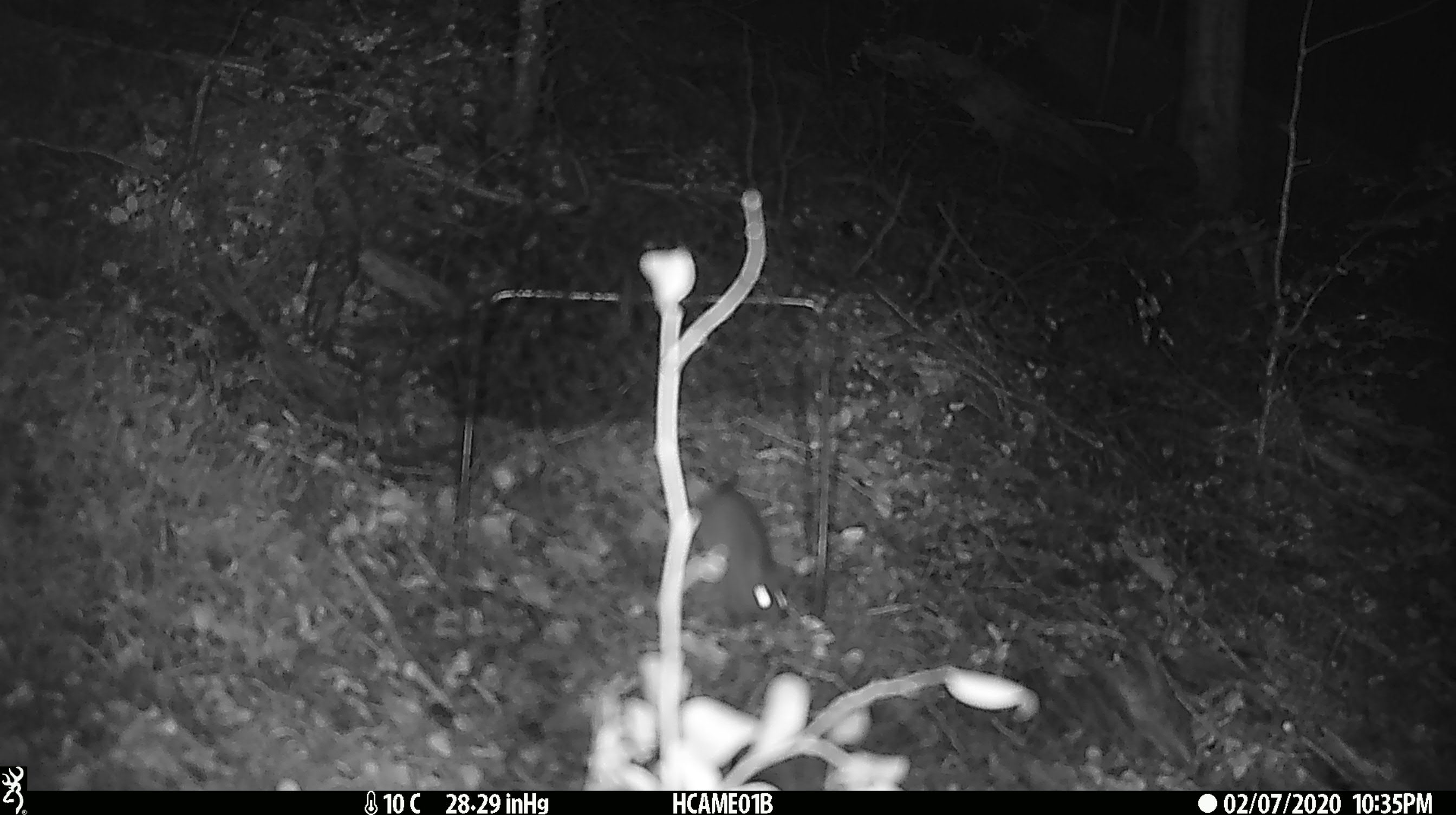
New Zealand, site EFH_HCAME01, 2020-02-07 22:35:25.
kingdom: Animalia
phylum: Chordata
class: Mammalia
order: Rodentia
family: Muridae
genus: Mus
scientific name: Mus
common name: mouse